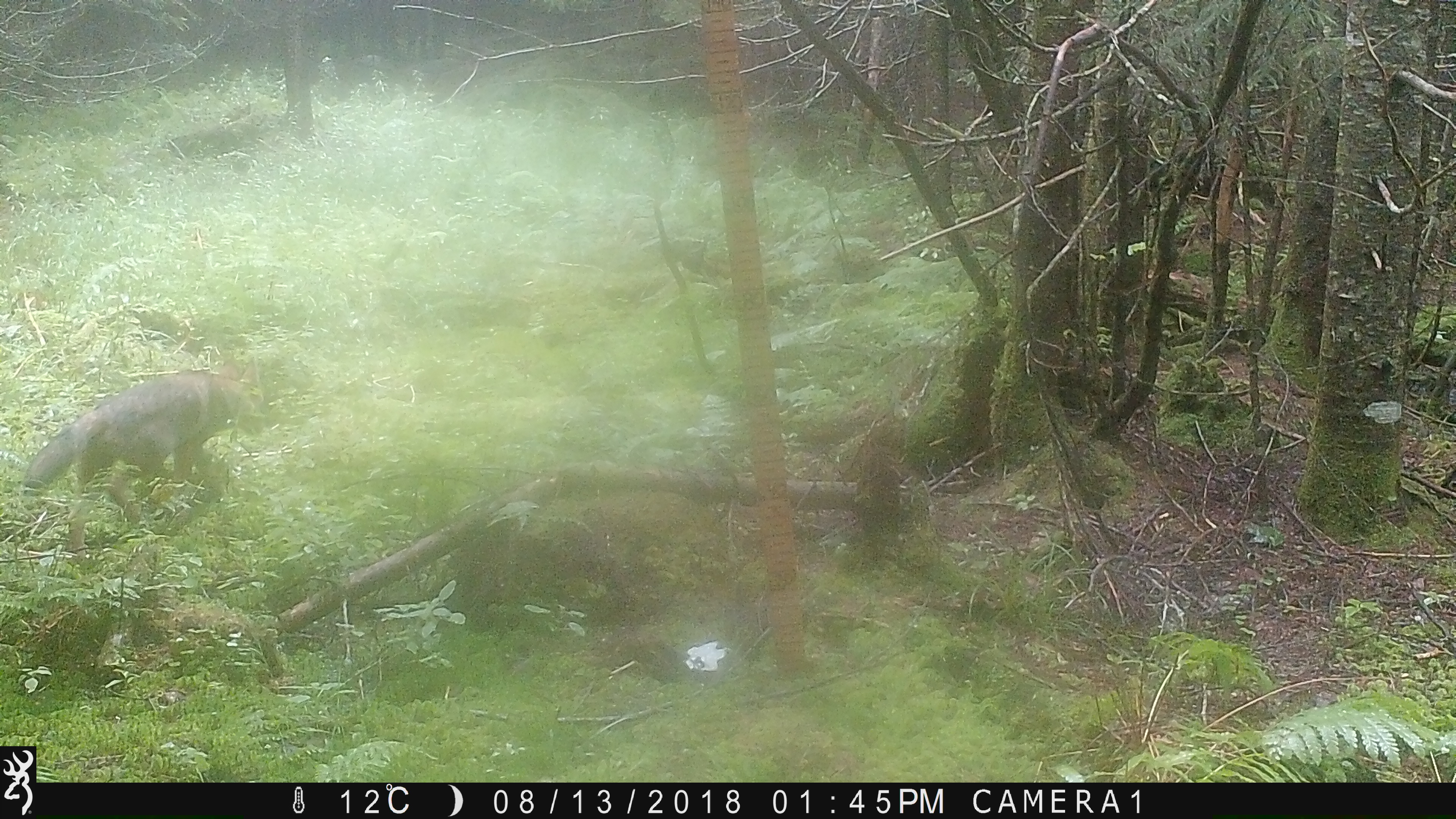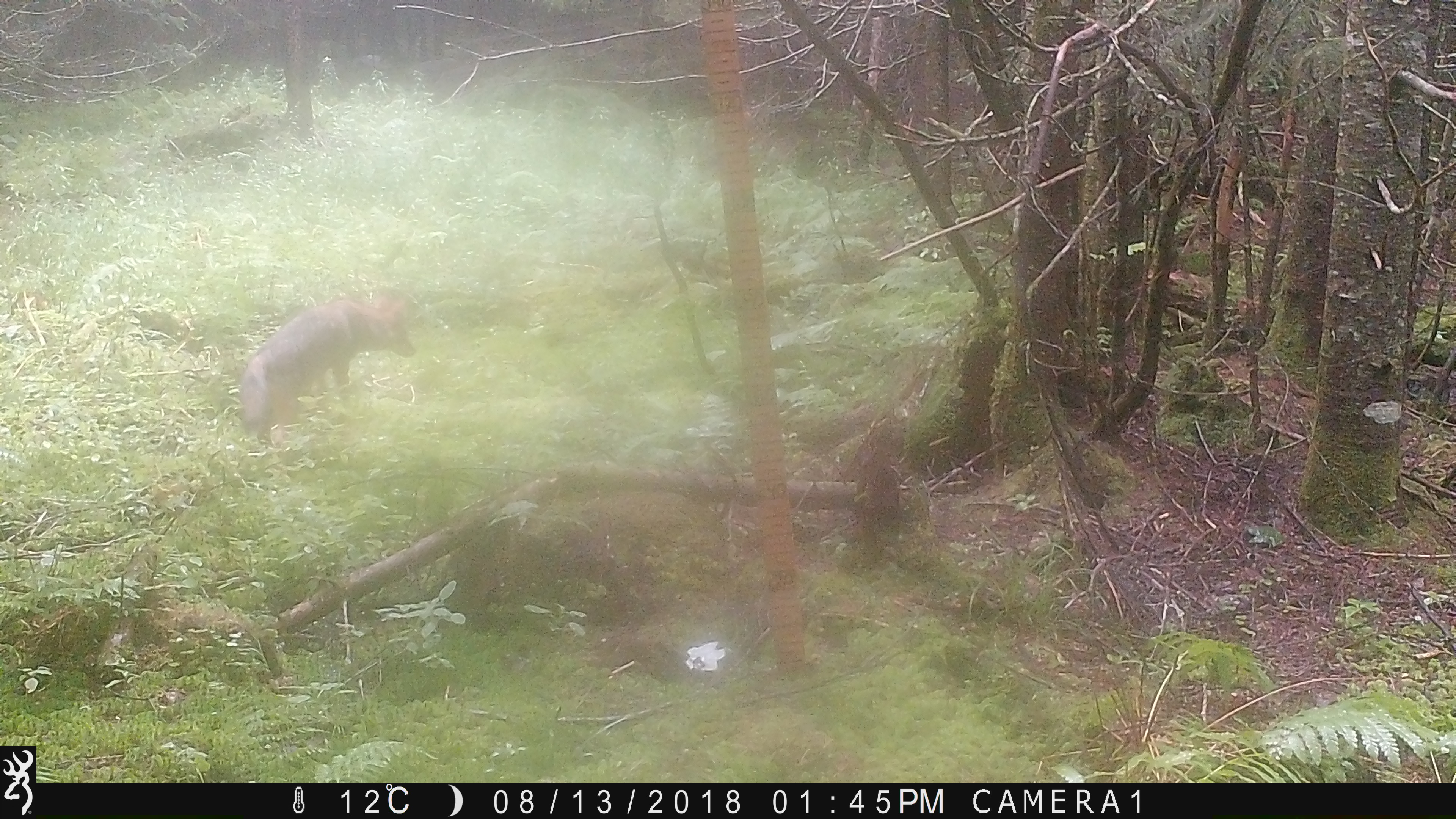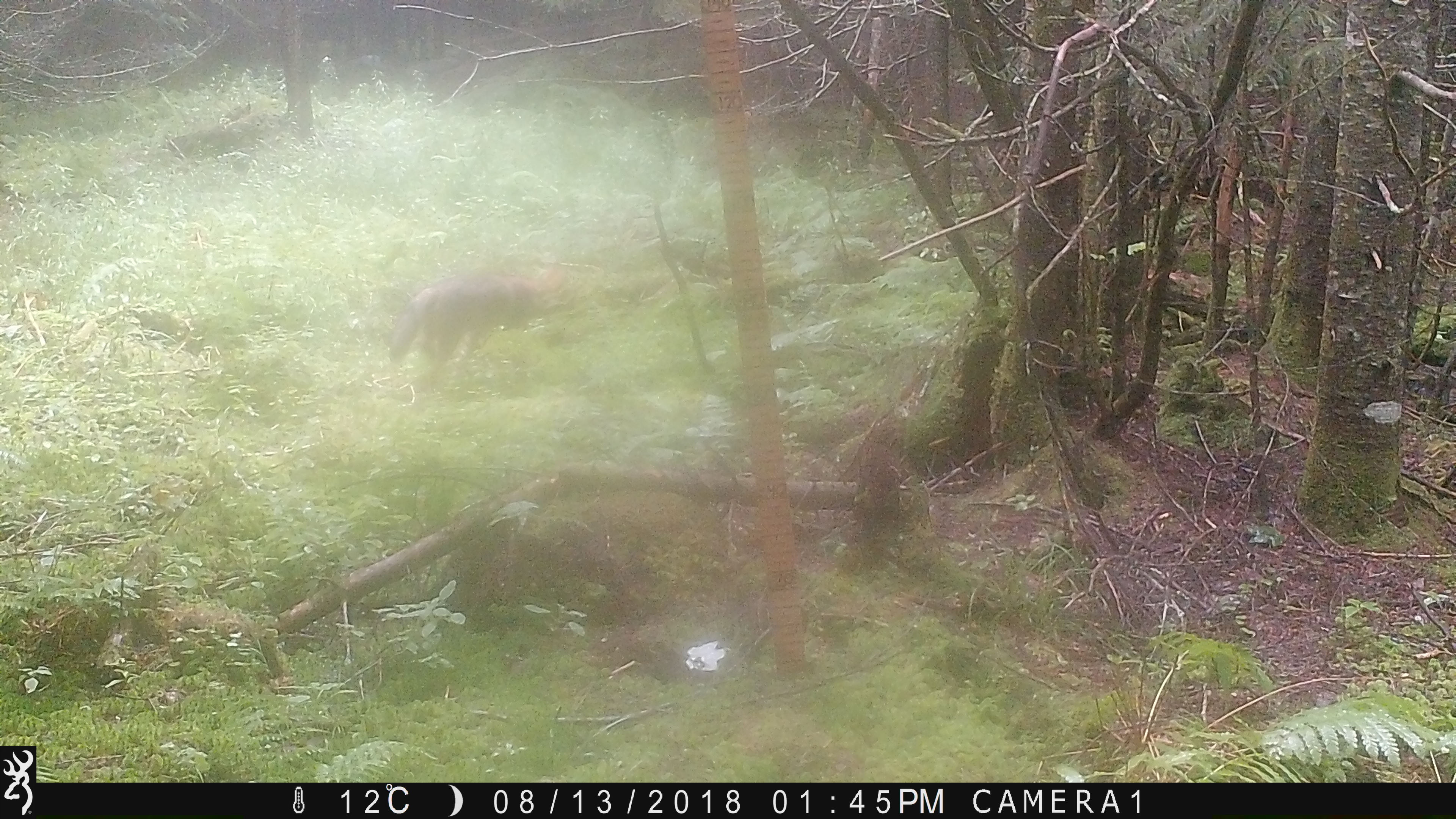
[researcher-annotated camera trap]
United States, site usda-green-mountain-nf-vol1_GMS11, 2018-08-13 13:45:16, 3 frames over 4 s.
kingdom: Animalia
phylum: Chordata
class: Mammalia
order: Carnivora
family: Canidae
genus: Canis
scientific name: Canis latrans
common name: coyote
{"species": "coyote (Canis latrans)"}